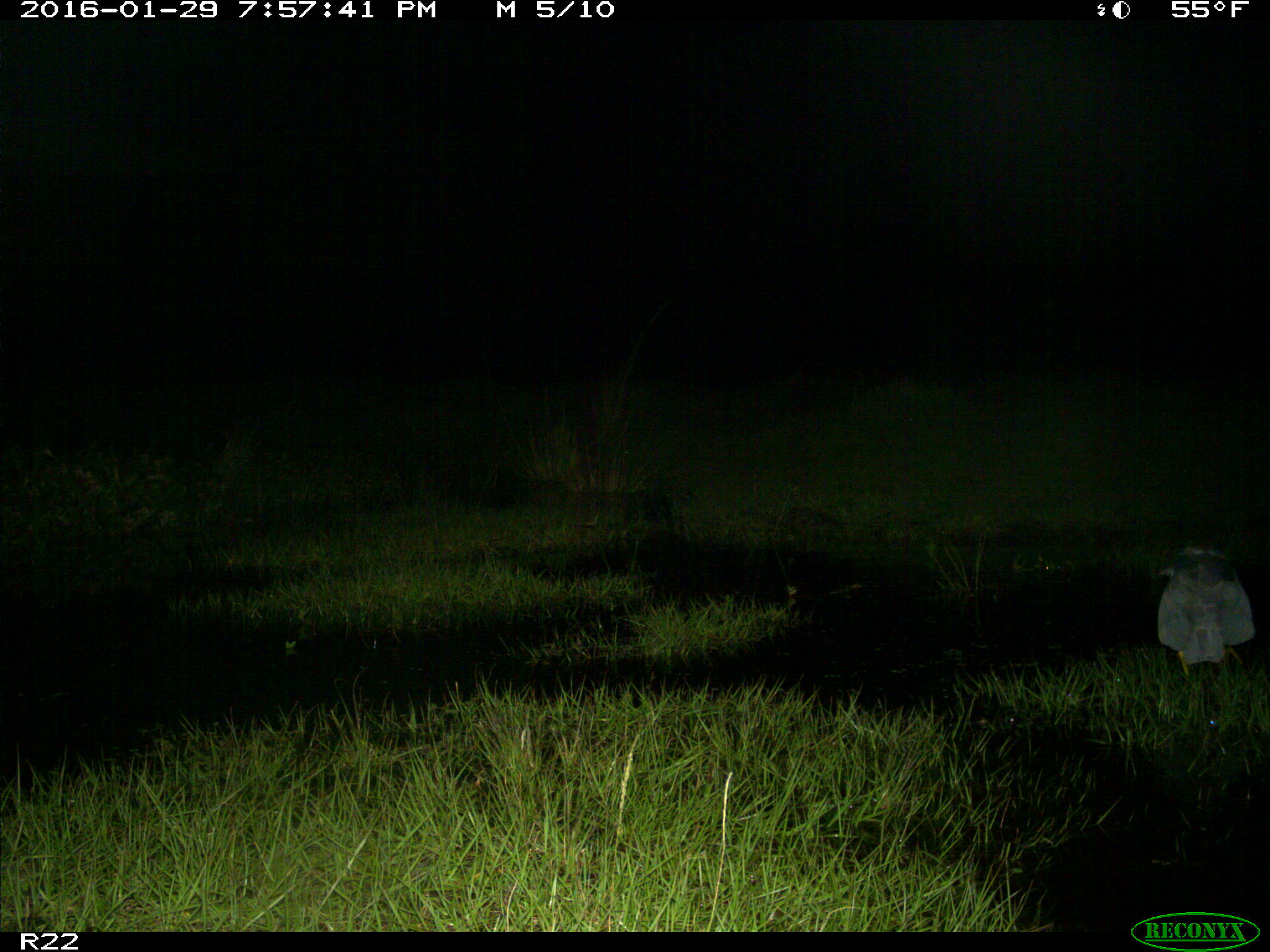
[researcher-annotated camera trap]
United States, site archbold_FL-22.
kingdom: Animalia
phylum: Chordata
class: Aves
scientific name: Aves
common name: birds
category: unidentified bird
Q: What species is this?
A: Unidentified bird (birds) (Aves).